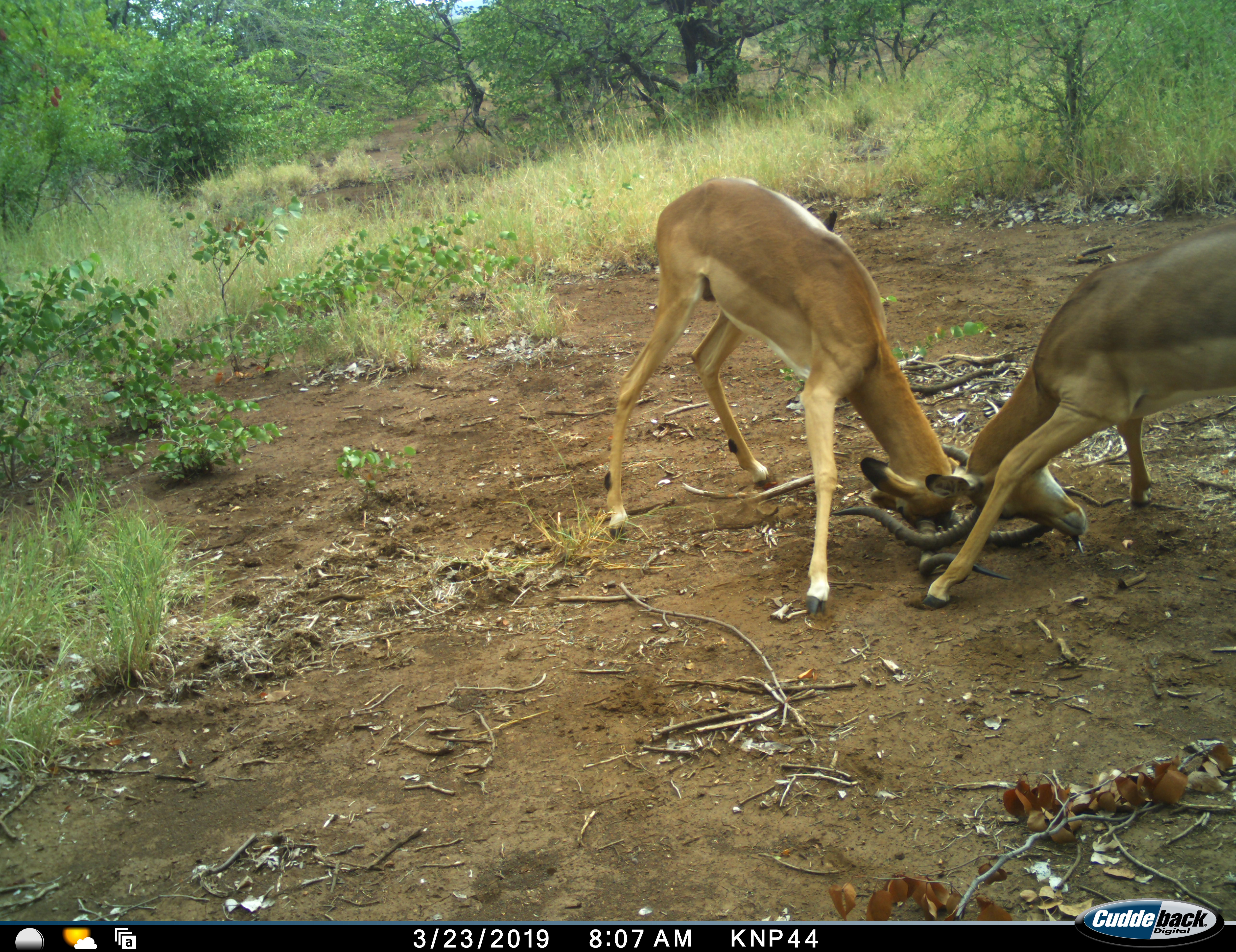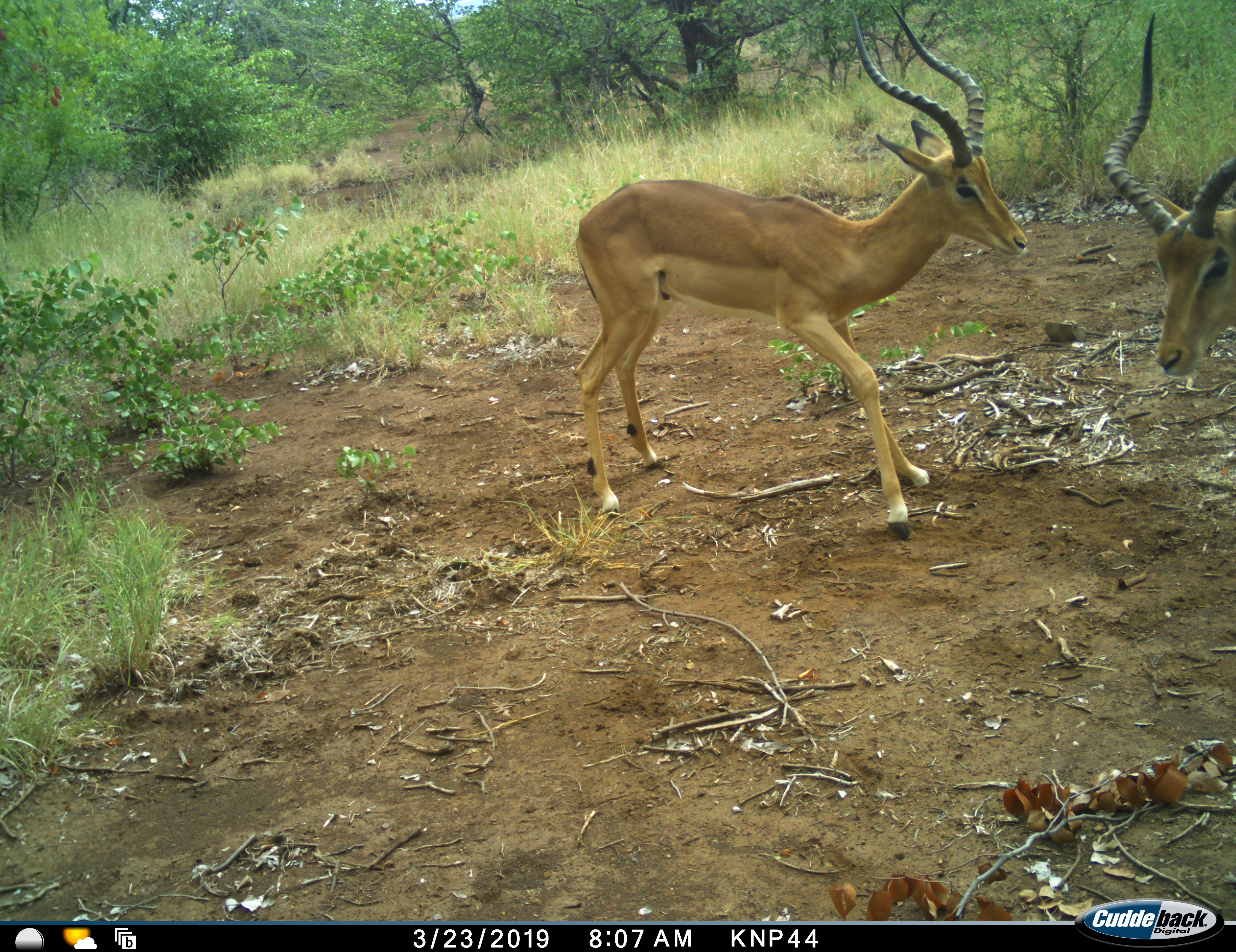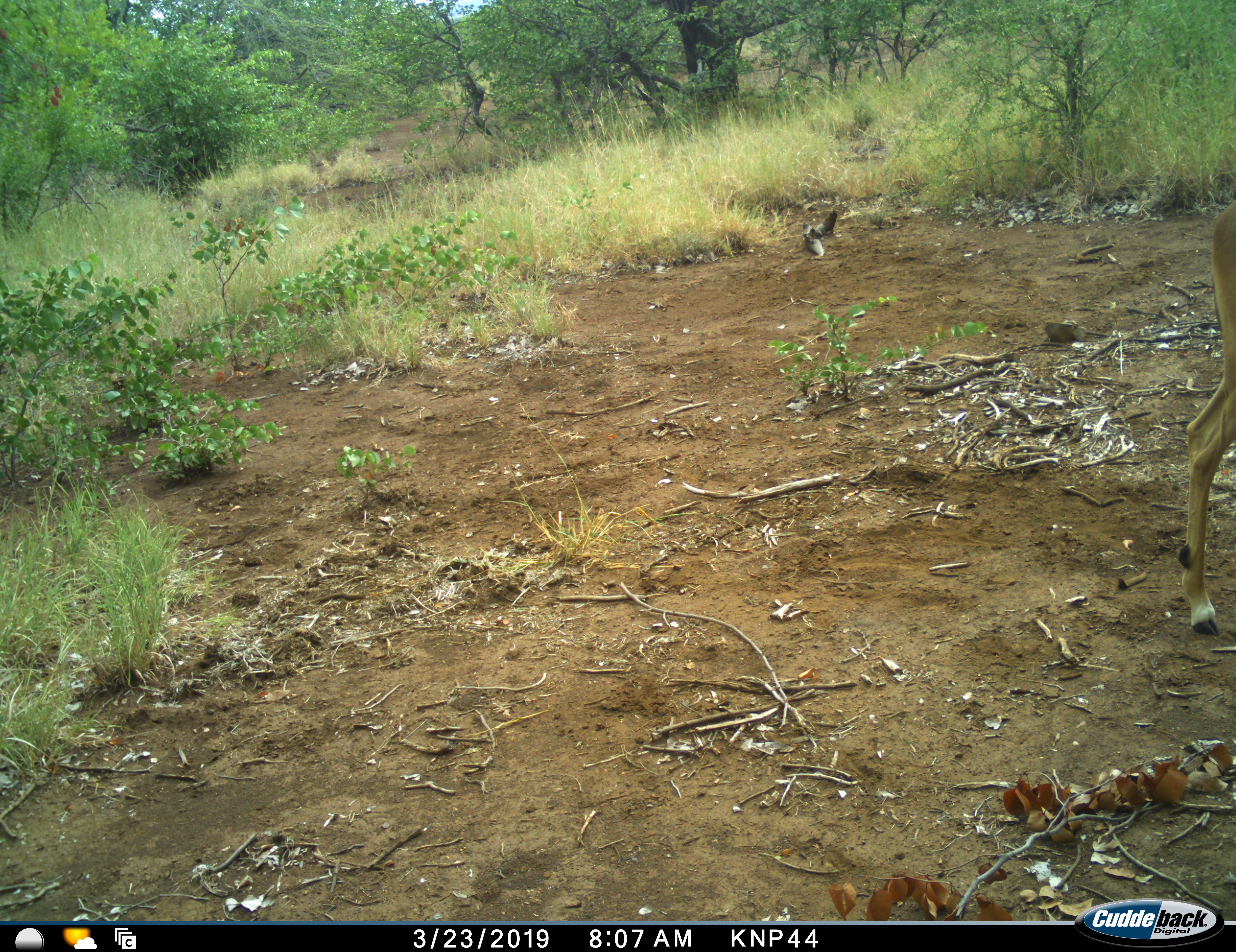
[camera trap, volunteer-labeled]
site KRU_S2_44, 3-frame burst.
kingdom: Animalia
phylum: Chordata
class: Mammalia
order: Artiodactyla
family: Bovidae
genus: Aepyceros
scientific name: Aepyceros melampus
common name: impala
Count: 2.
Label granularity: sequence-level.